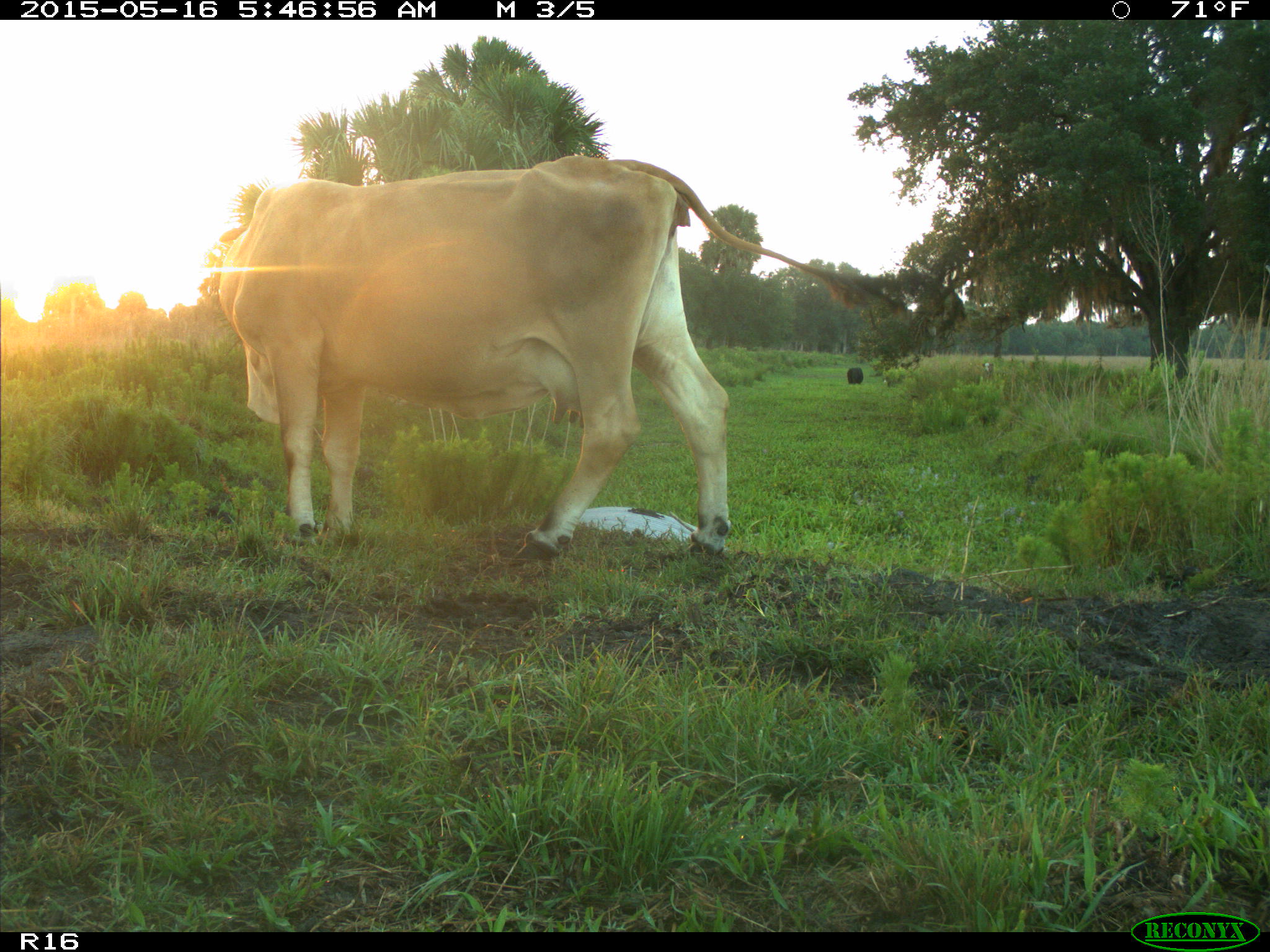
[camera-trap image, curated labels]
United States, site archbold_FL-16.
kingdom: Animalia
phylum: Chordata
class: Mammalia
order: Artiodactyla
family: Bovidae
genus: Bos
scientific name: Bos taurus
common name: domestic cow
Bos taurus (domestic cow).